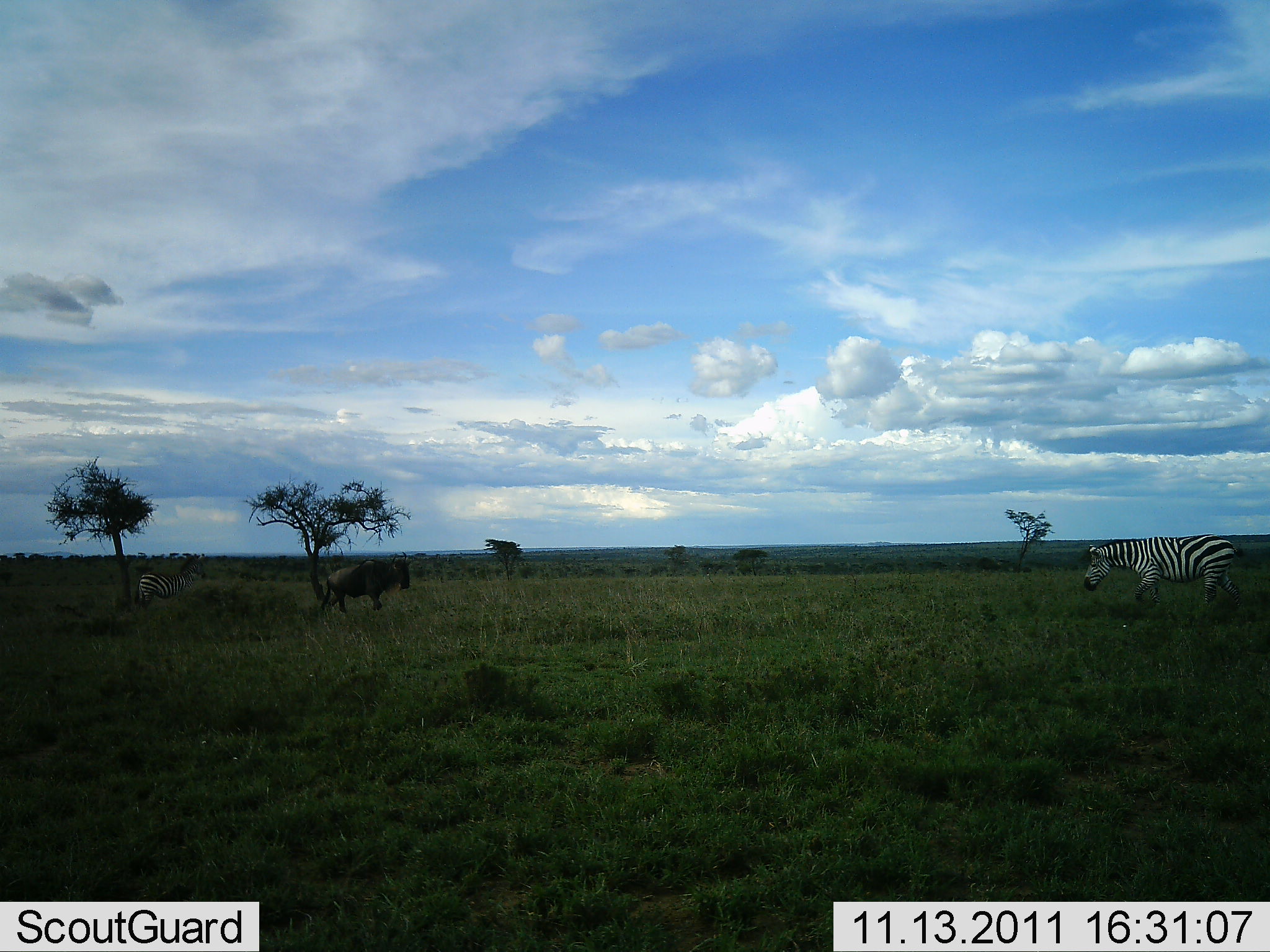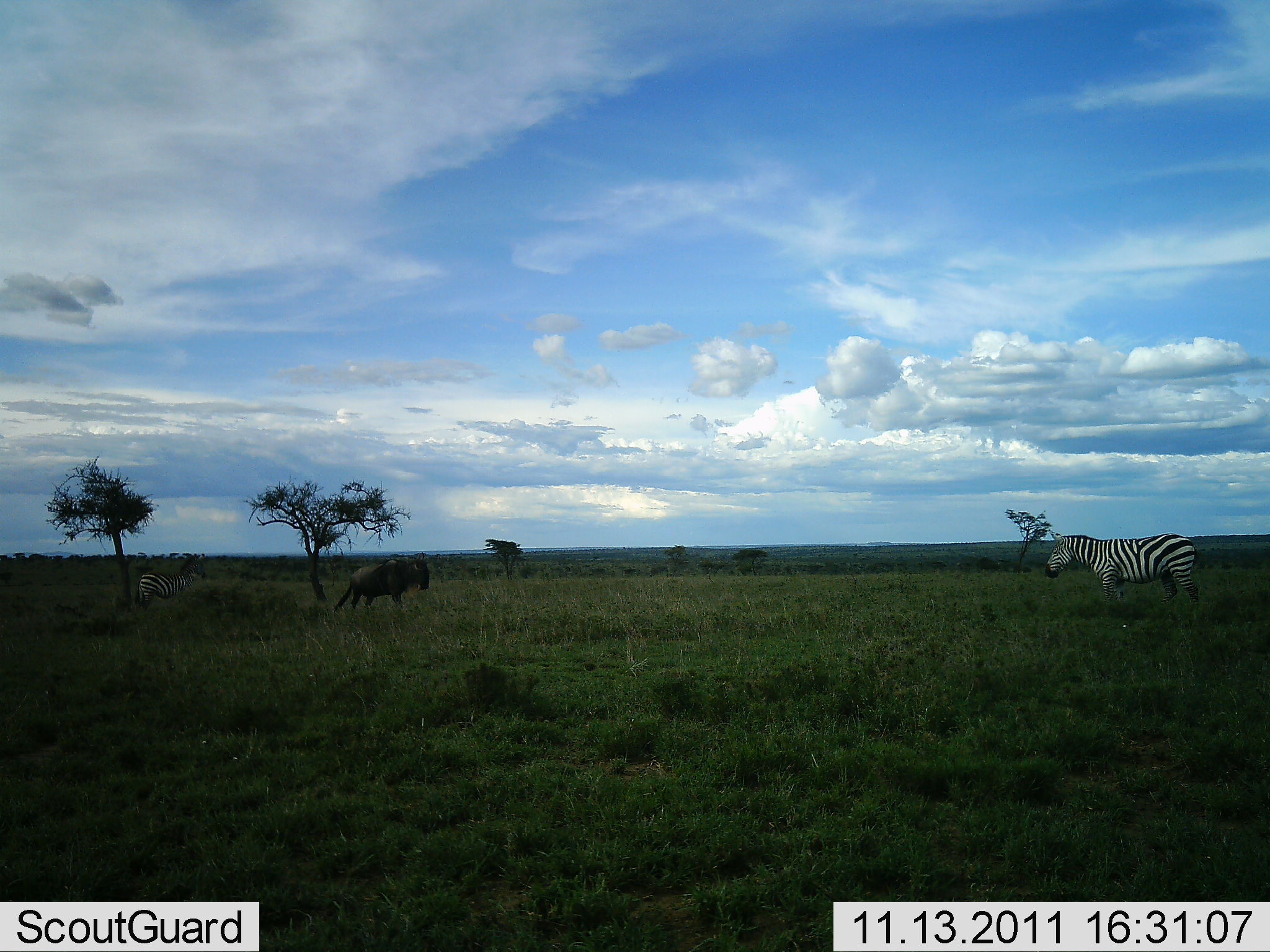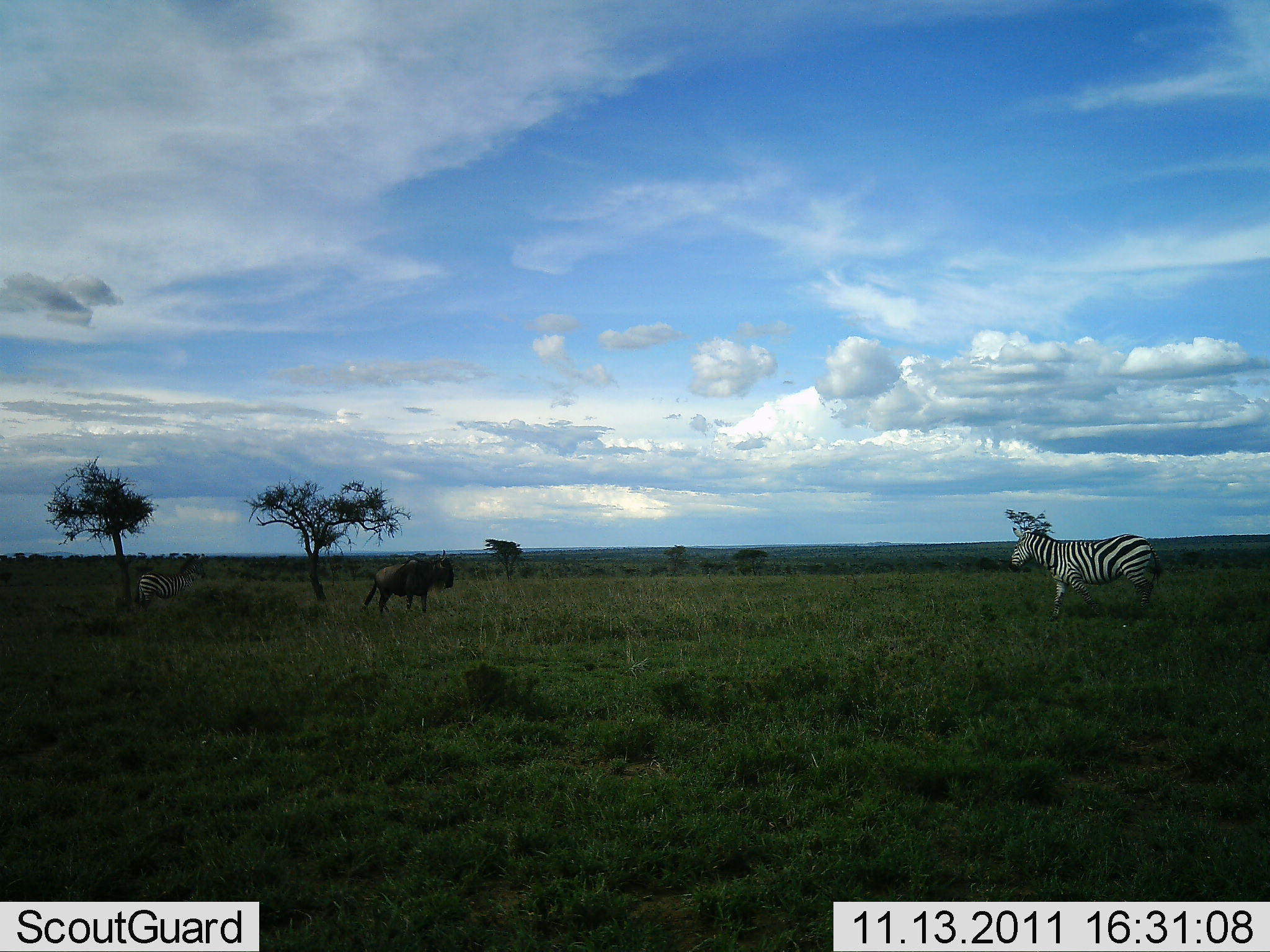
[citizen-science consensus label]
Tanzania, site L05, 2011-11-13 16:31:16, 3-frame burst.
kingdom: Animalia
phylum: Chordata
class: Mammalia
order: Artiodactyla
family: Bovidae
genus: Connochaetes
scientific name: Connochaetes taurinus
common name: blue wildebeest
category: wildebeest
Wildebeest (blue wildebeest) (Connochaetes taurinus), count 1. Behavior (volunteer vote fractions): standing 44%, resting 0%, moving 62%, interacting 6%. Young present (vote fraction): 0%. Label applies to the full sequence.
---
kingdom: Animalia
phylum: Chordata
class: Mammalia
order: Perissodactyla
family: Equidae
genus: Equus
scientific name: Equus quagga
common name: plains zebra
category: zebra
Zebra (plains zebra) (Equus quagga), count 2. Behavior (volunteer vote fractions): standing 84%, resting 0%, moving 89%, interacting 5%. Young present (vote fraction): 0%. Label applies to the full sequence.